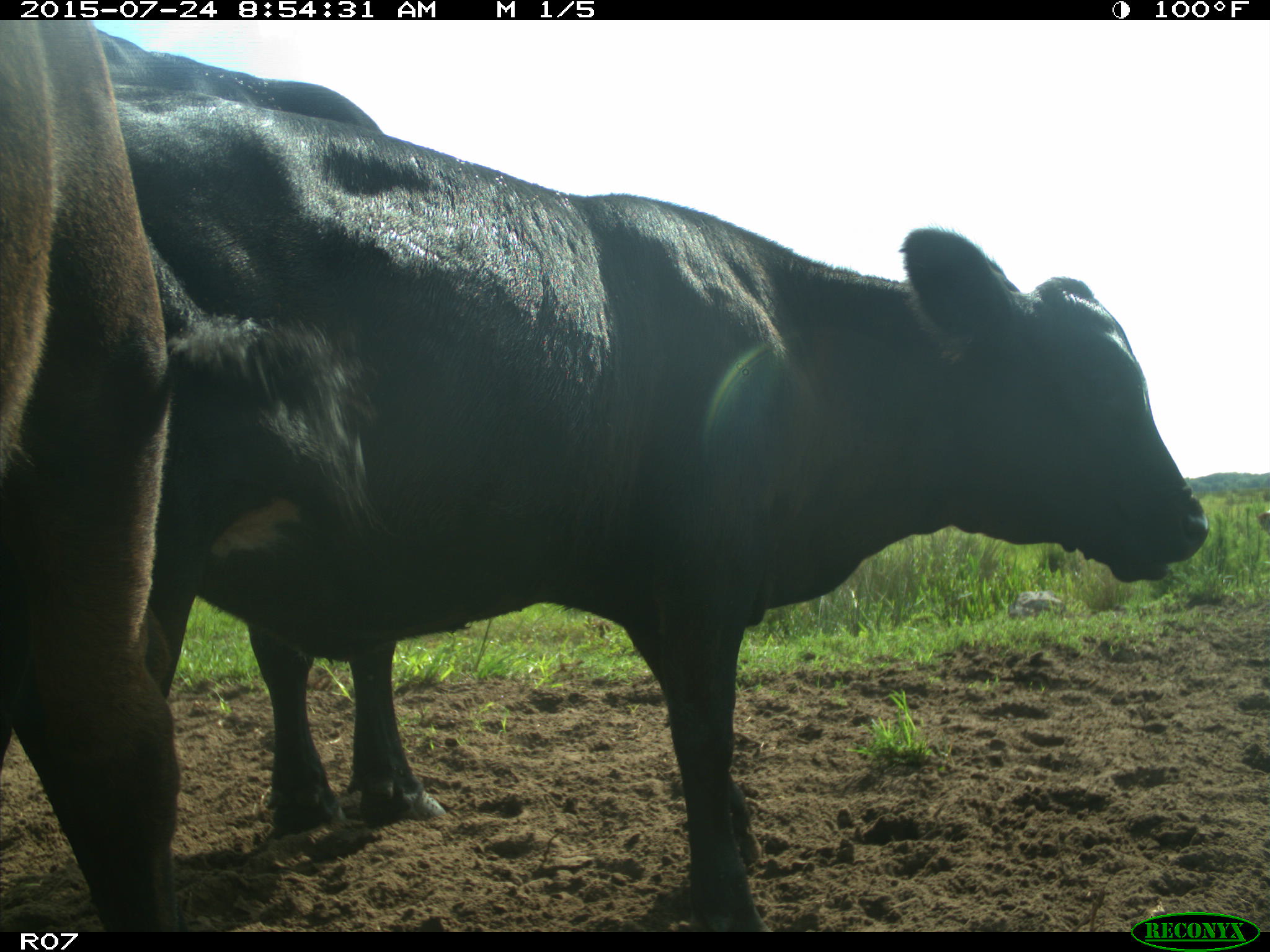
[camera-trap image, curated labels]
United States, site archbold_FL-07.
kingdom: Animalia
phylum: Chordata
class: Mammalia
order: Artiodactyla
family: Bovidae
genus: Bos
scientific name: Bos taurus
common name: domestic cow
Bos taurus (domestic cow).